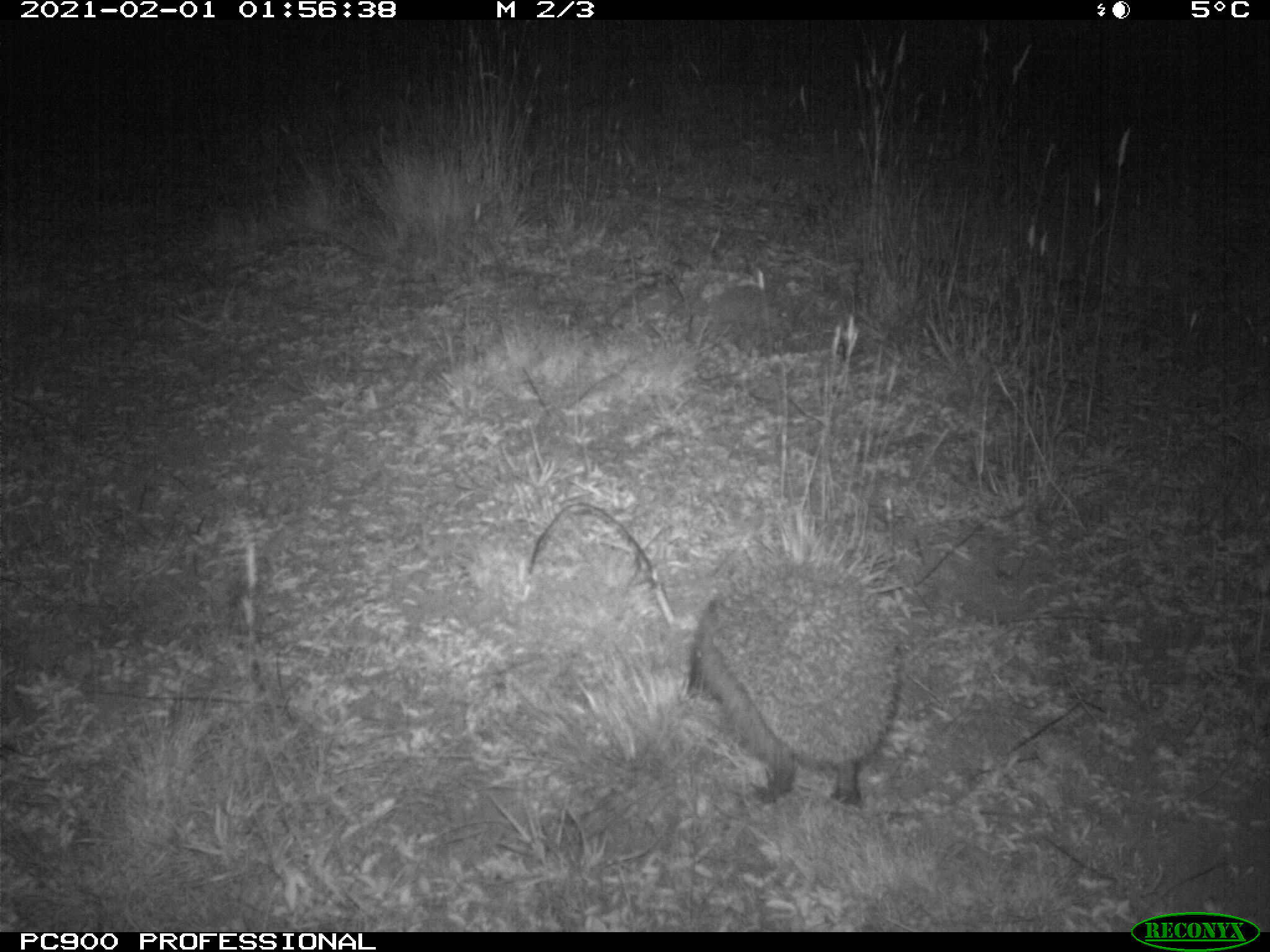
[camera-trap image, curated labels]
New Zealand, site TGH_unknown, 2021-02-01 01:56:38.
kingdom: Animalia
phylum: Chordata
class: Mammalia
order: Eulipotyphla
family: Erinaceidae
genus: Erinaceus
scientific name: Erinaceus europaeus europaeus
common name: european hedgehog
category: hedgehog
Hedgehog (european hedgehog) (Erinaceus europaeus europaeus).